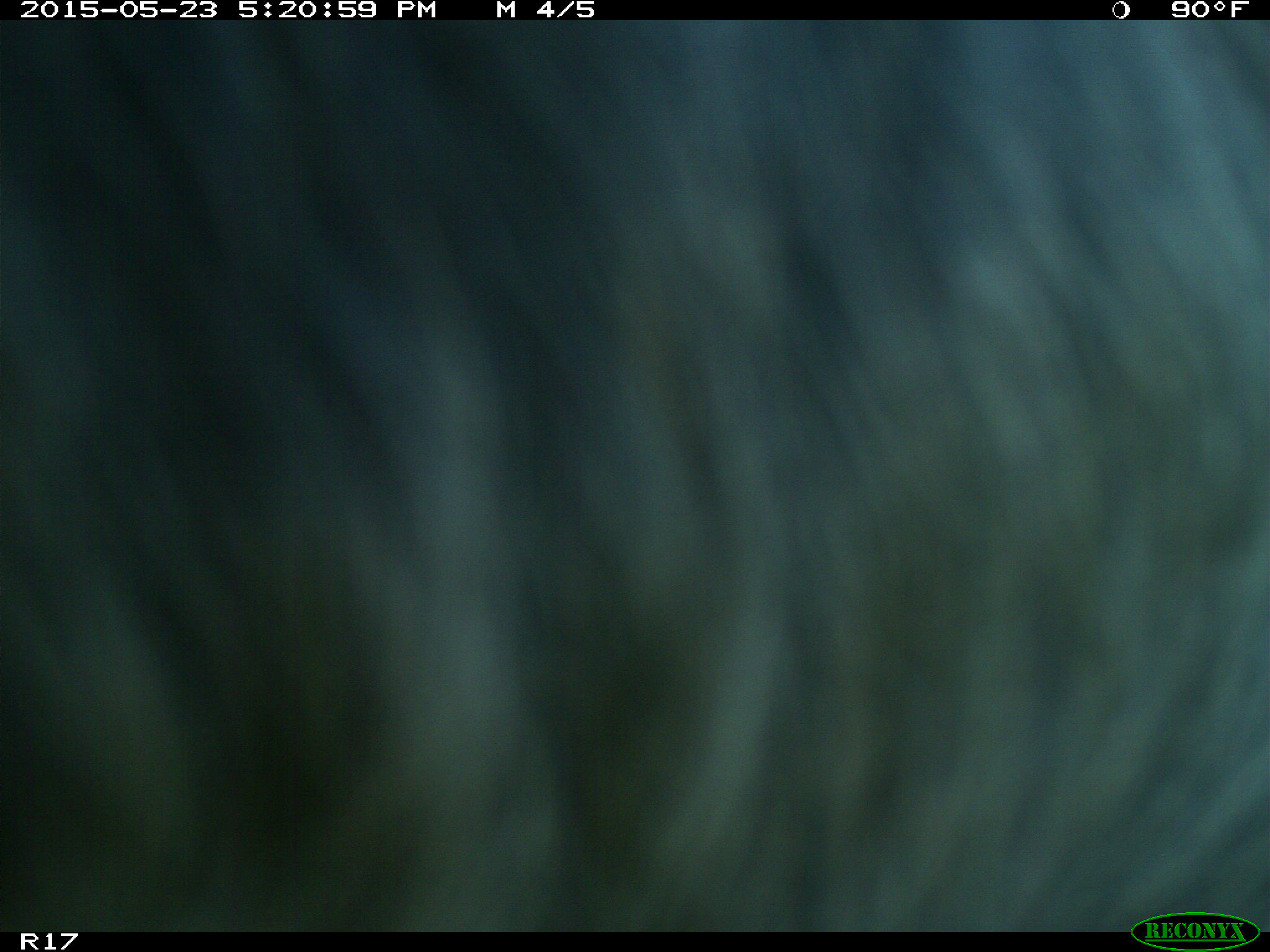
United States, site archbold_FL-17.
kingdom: Animalia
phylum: Chordata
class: Mammalia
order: Artiodactyla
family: Bovidae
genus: Bos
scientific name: Bos taurus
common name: domestic cow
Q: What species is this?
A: Bos taurus (domestic cow).